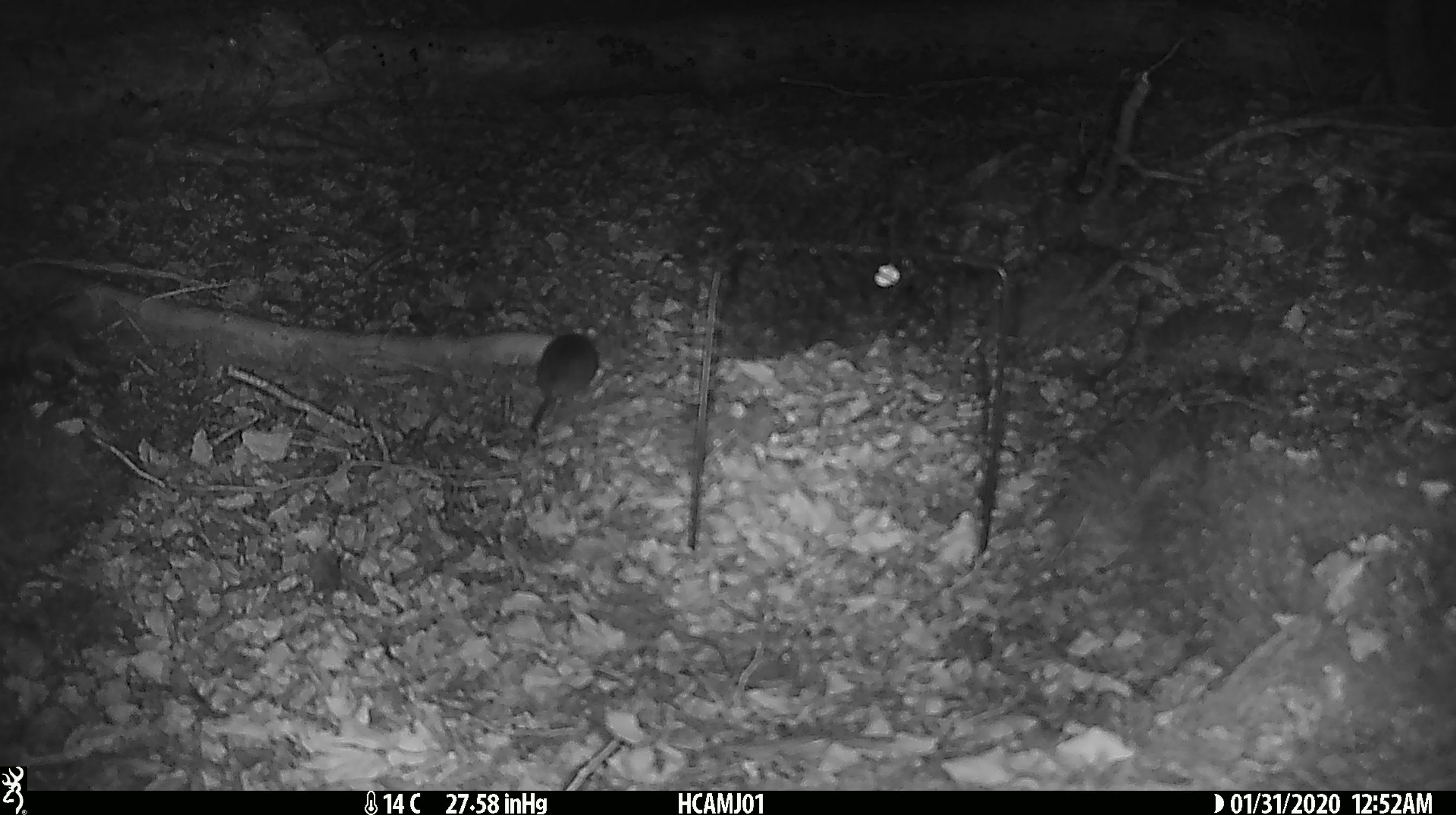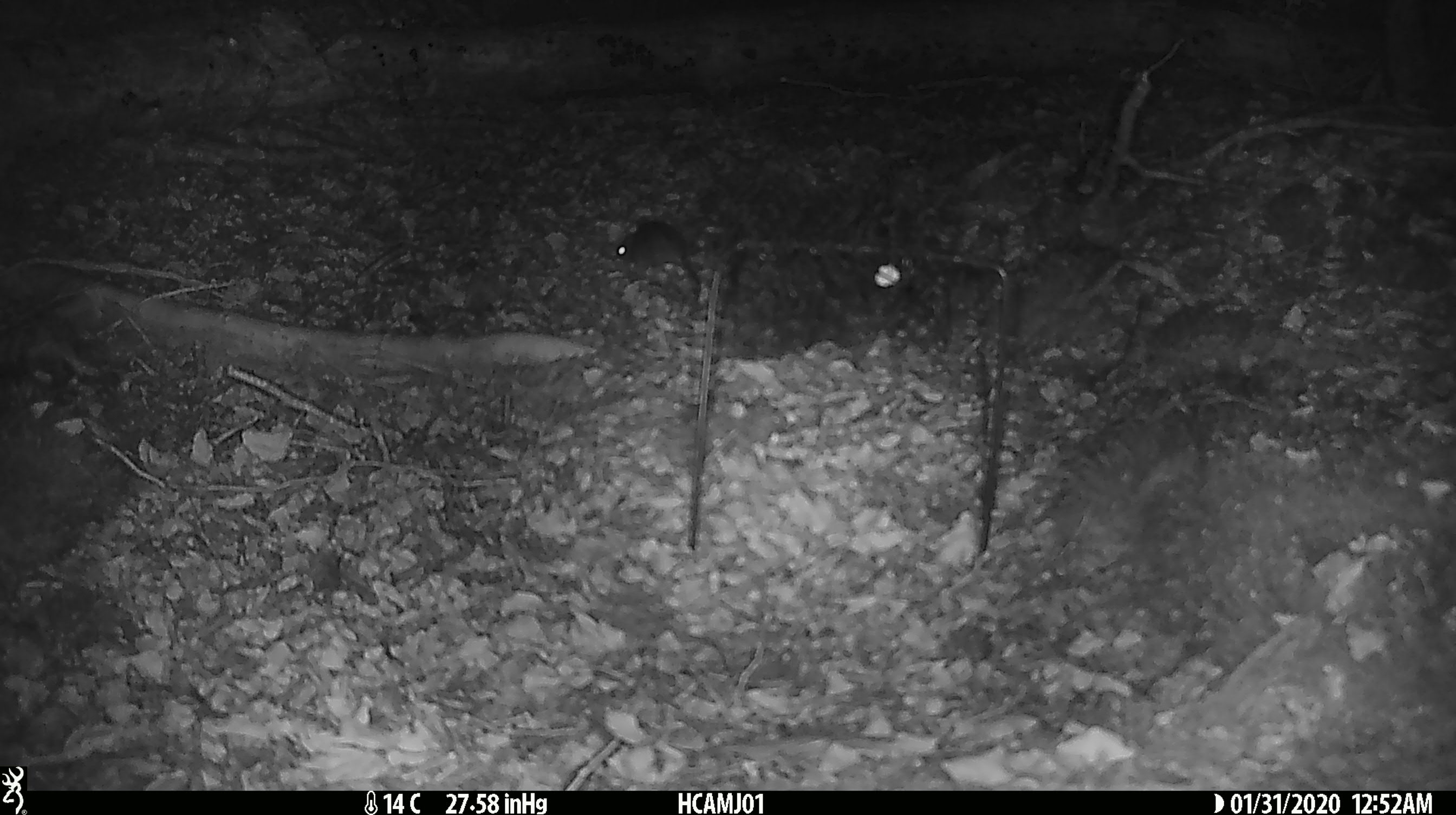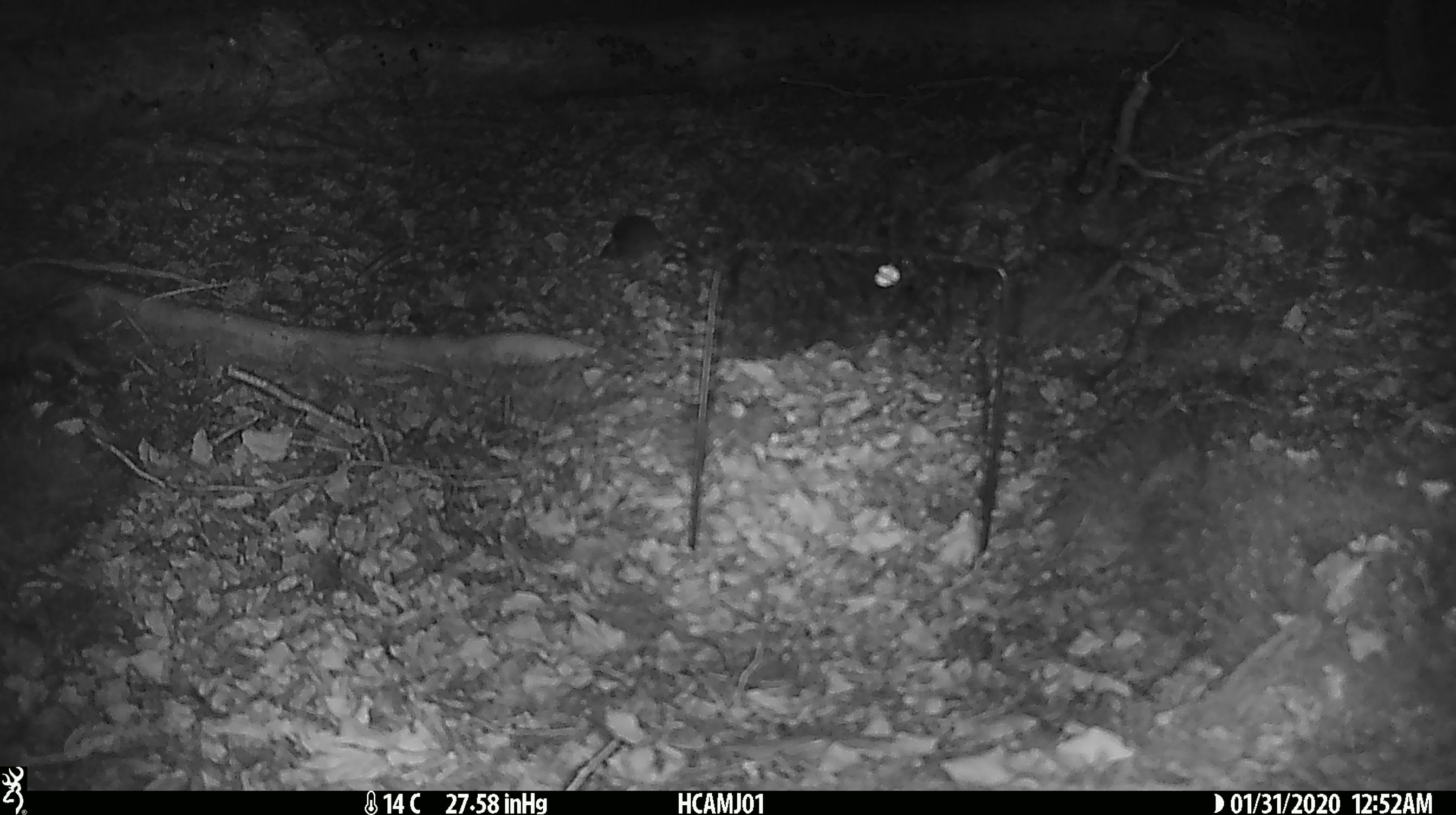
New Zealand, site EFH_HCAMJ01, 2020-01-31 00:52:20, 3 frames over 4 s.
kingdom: Animalia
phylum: Chordata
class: Mammalia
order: Rodentia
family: Muridae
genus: Mus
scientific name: Mus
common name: mouse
Mouse (Mus).